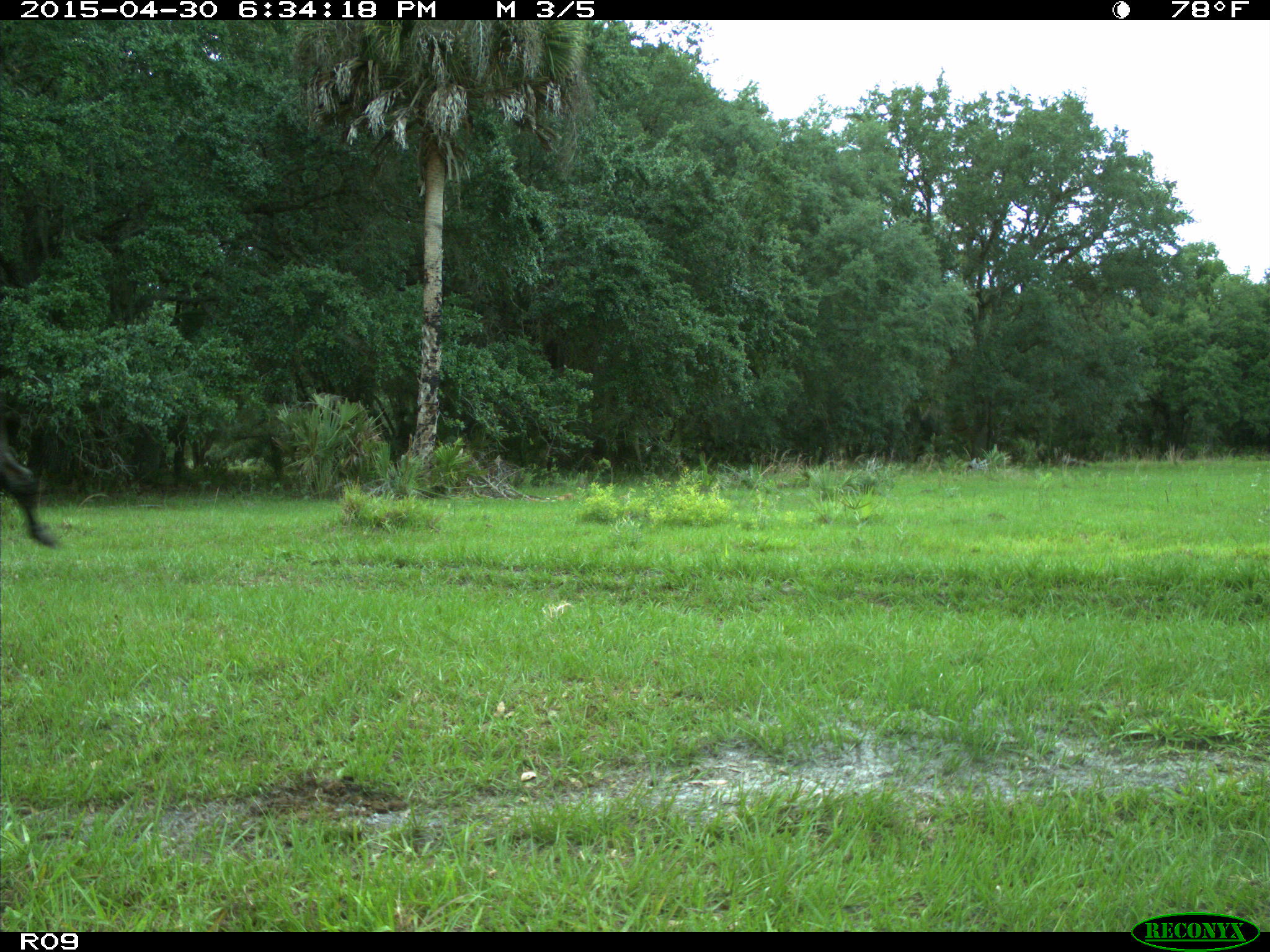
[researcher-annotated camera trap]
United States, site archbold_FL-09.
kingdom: Animalia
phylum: Chordata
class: Mammalia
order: Artiodactyla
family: Bovidae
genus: Bos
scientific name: Bos taurus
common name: domestic cow